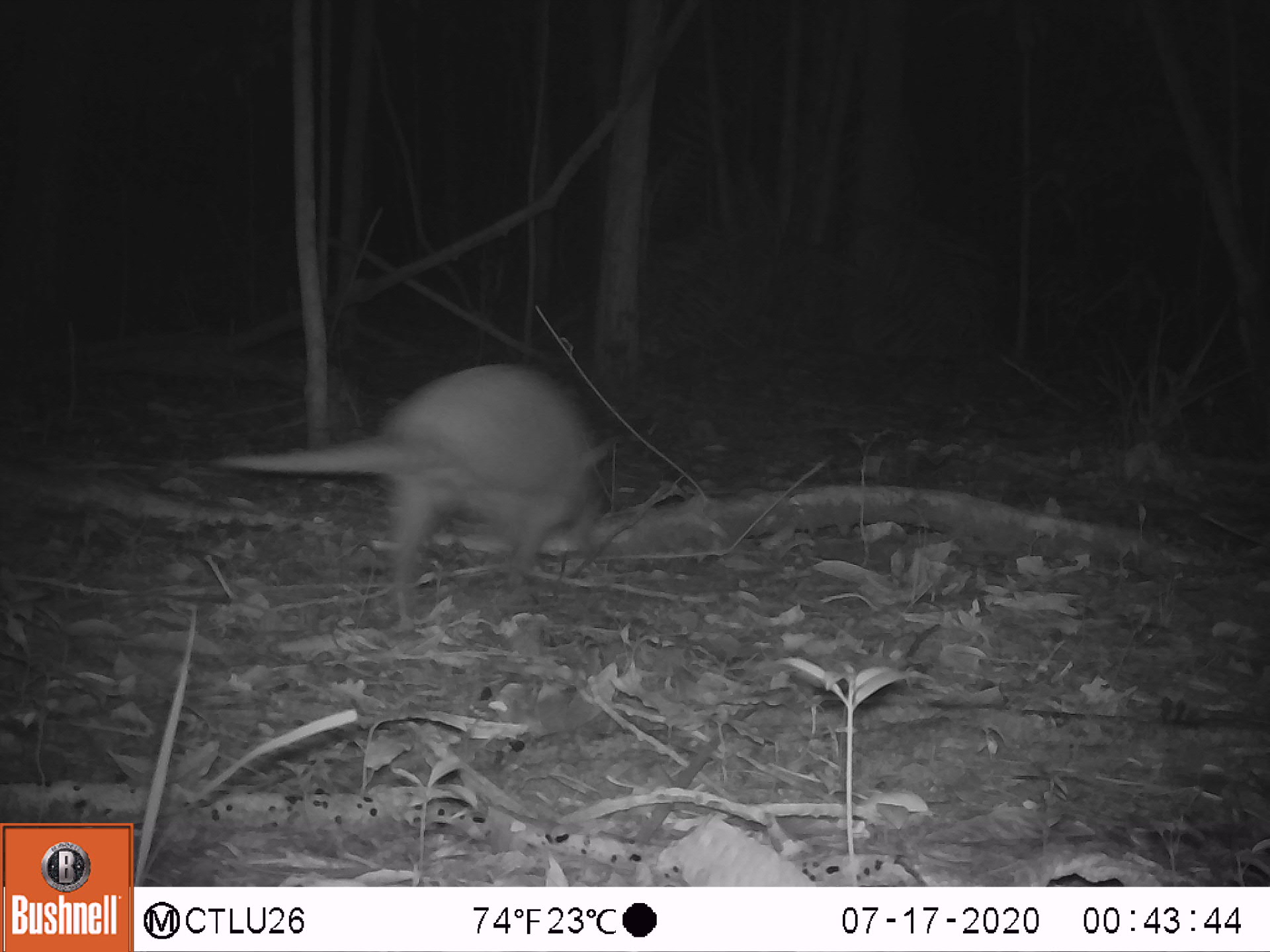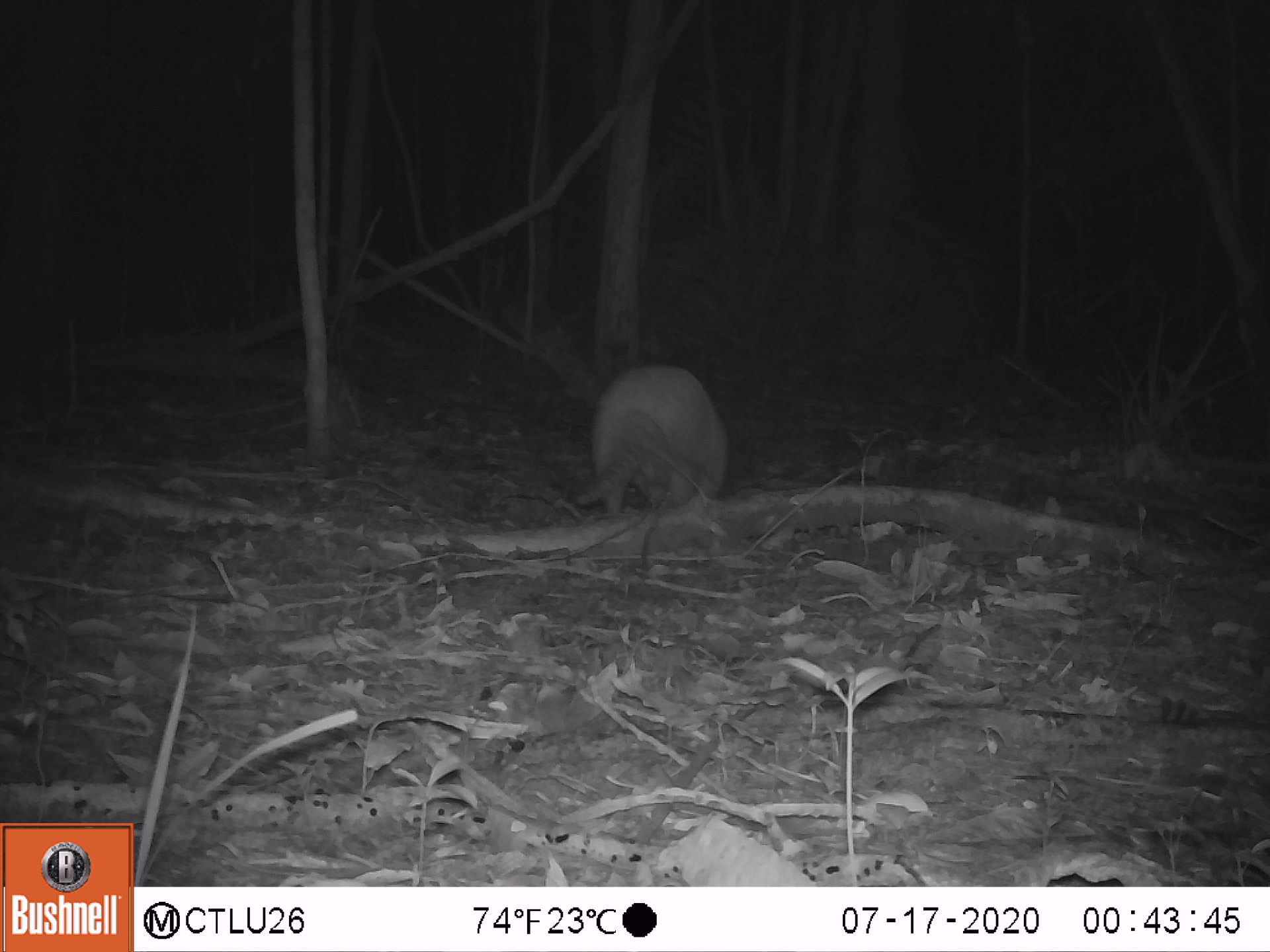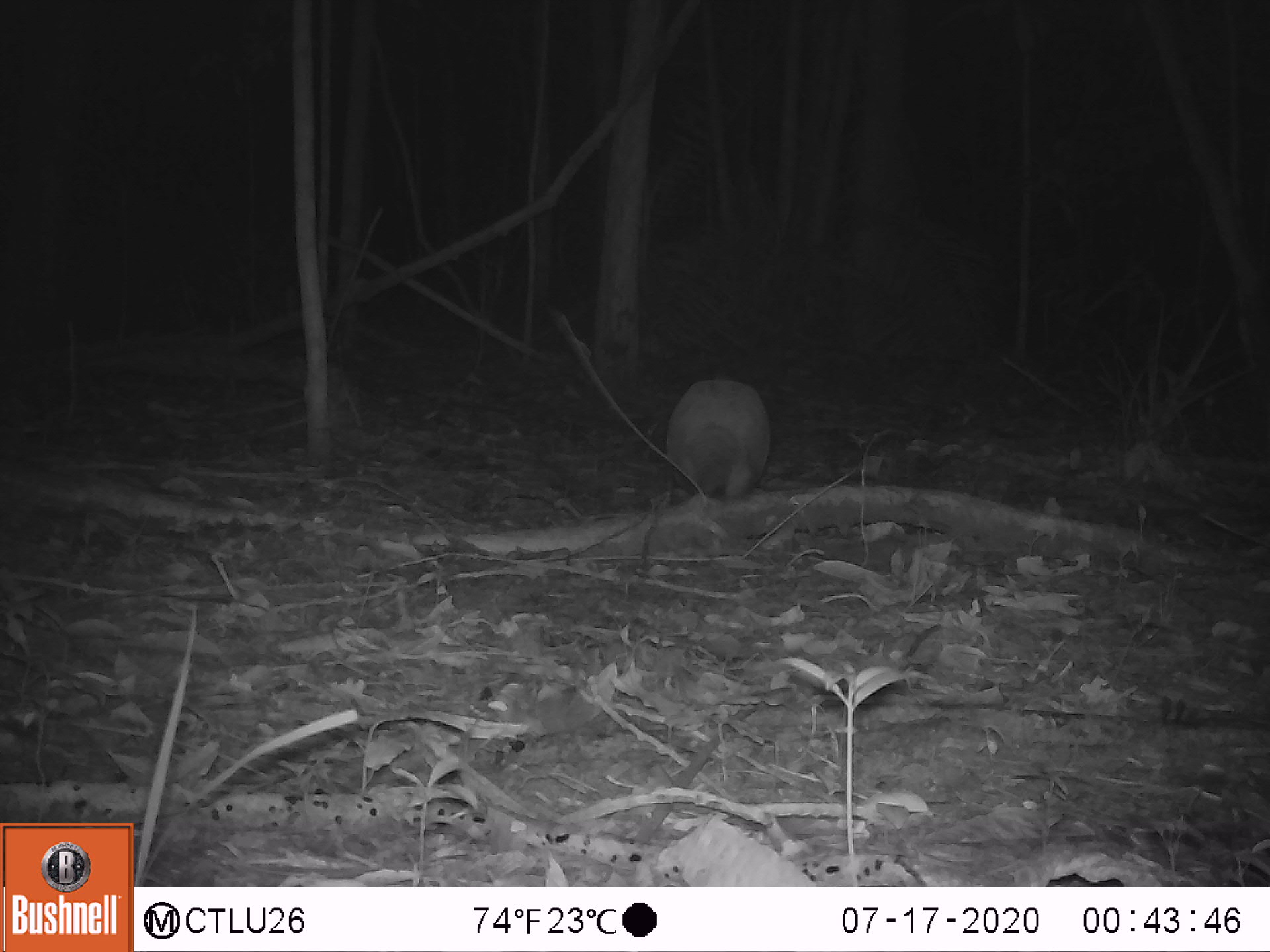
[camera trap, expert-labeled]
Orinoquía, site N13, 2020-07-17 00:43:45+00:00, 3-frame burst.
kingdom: Animalia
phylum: Chordata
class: Mammalia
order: Cingulata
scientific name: Cingulata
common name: armadillo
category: unknown armadillo